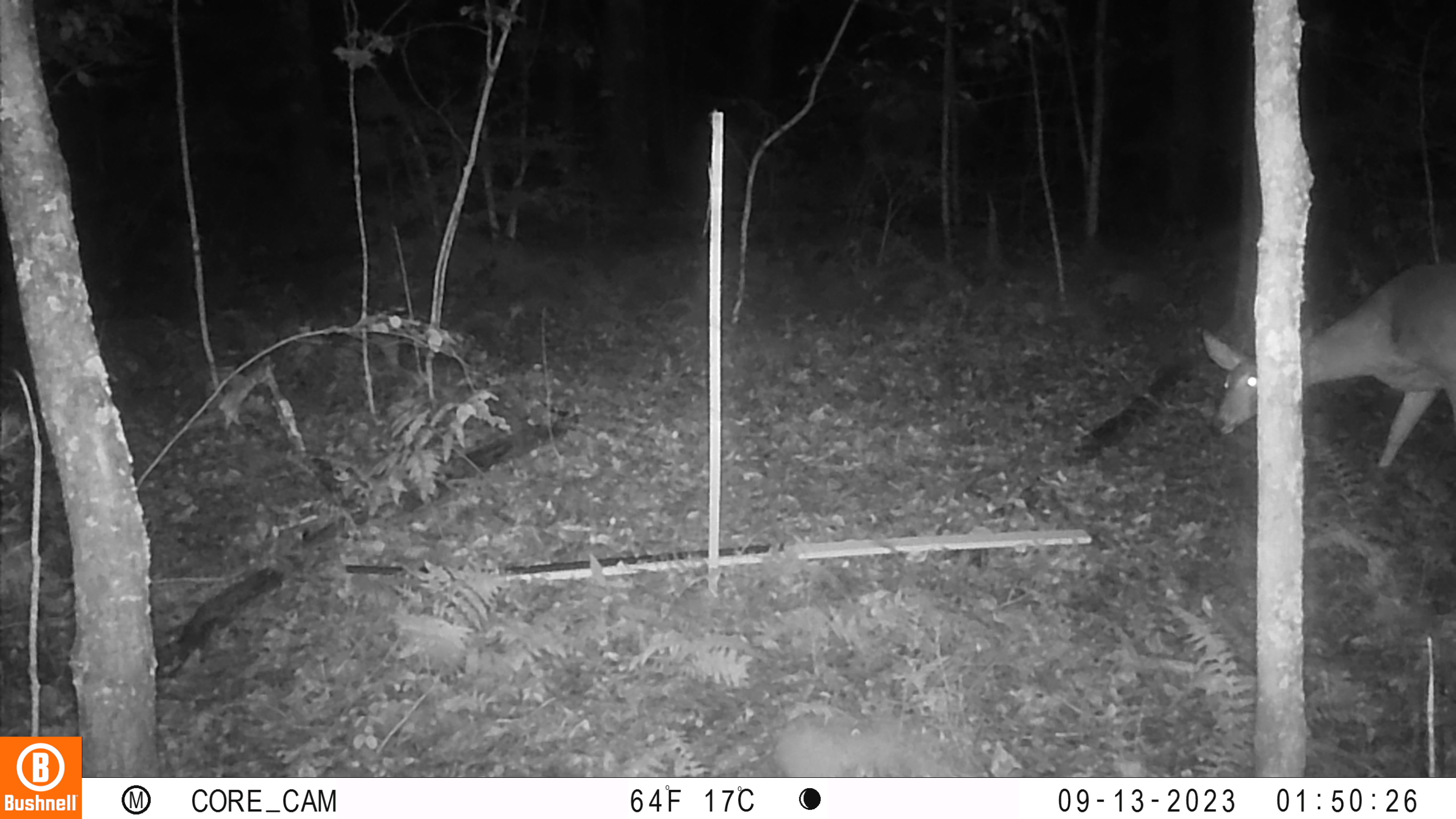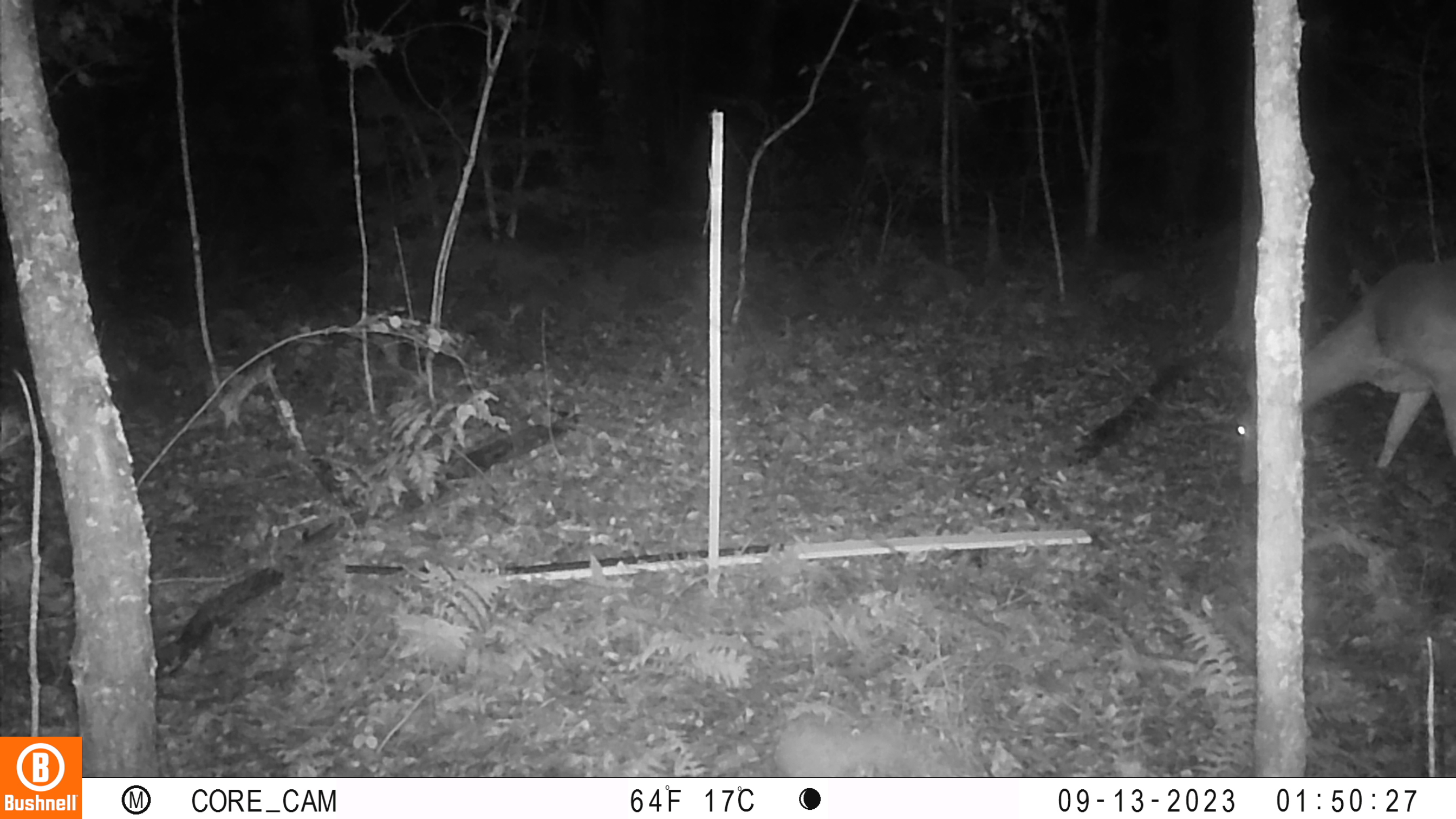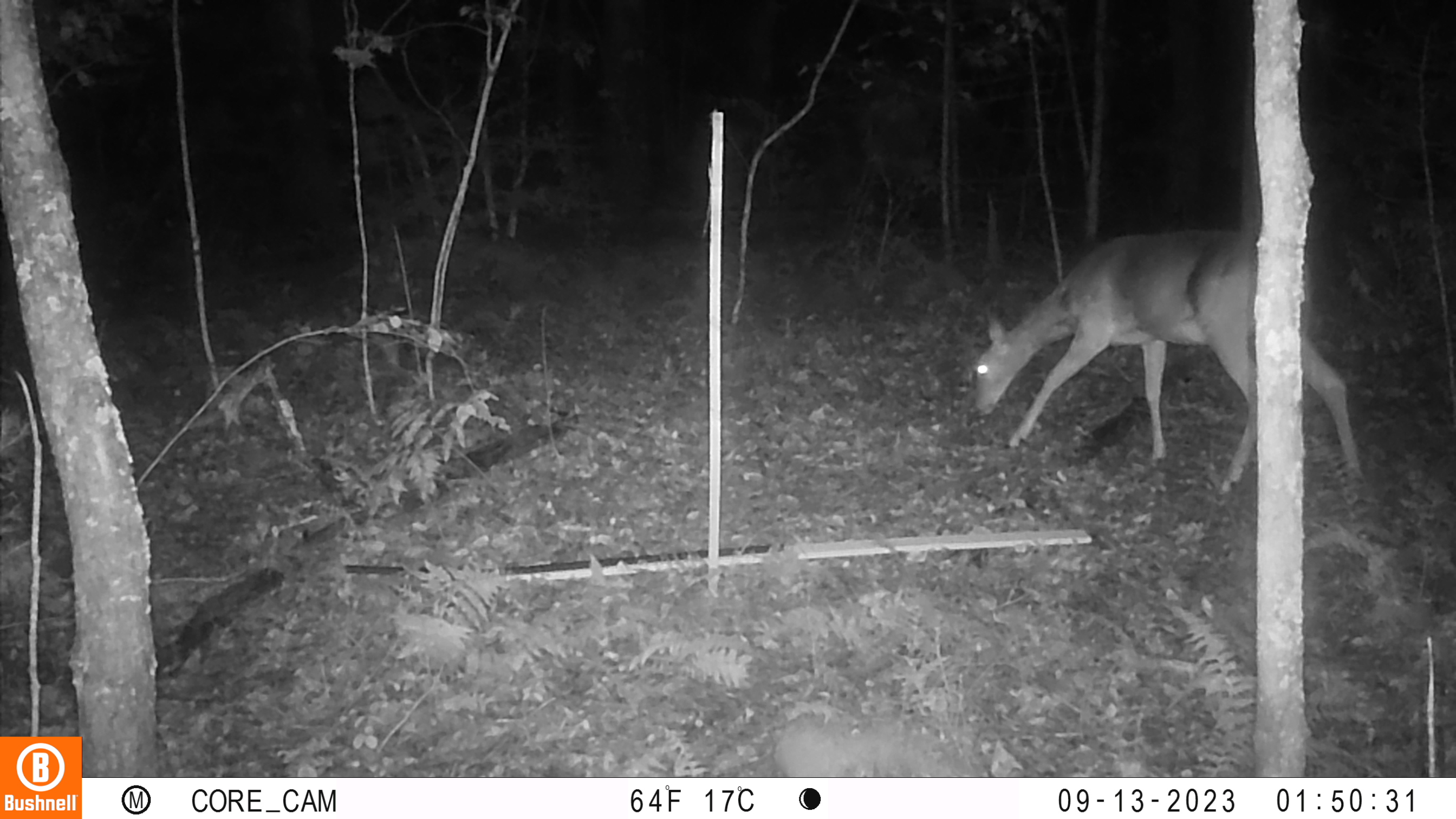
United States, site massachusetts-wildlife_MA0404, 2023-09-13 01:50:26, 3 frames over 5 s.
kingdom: Animalia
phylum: Chordata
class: Mammalia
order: Artiodactyla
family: Cervidae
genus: Odocoileus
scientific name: Odocoileus virginianus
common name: white-tailed deer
White-tailed deer (Odocoileus virginianus).